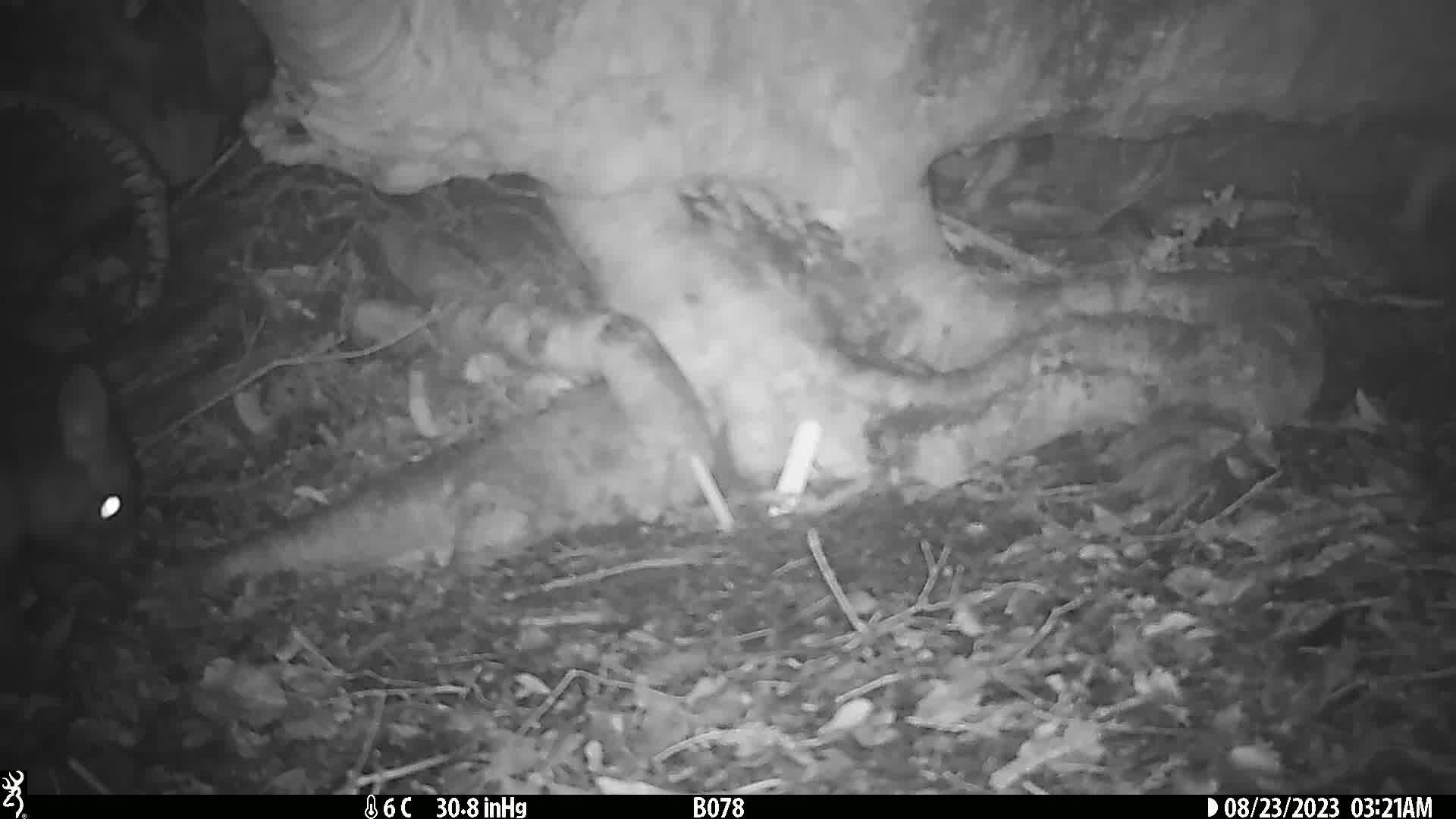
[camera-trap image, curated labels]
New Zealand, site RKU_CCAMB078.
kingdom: Animalia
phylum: Chordata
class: Mammalia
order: Diprotodontia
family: Phalangeridae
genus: Trichosurus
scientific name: Trichosurus vulpecula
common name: common brushtail possum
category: possum